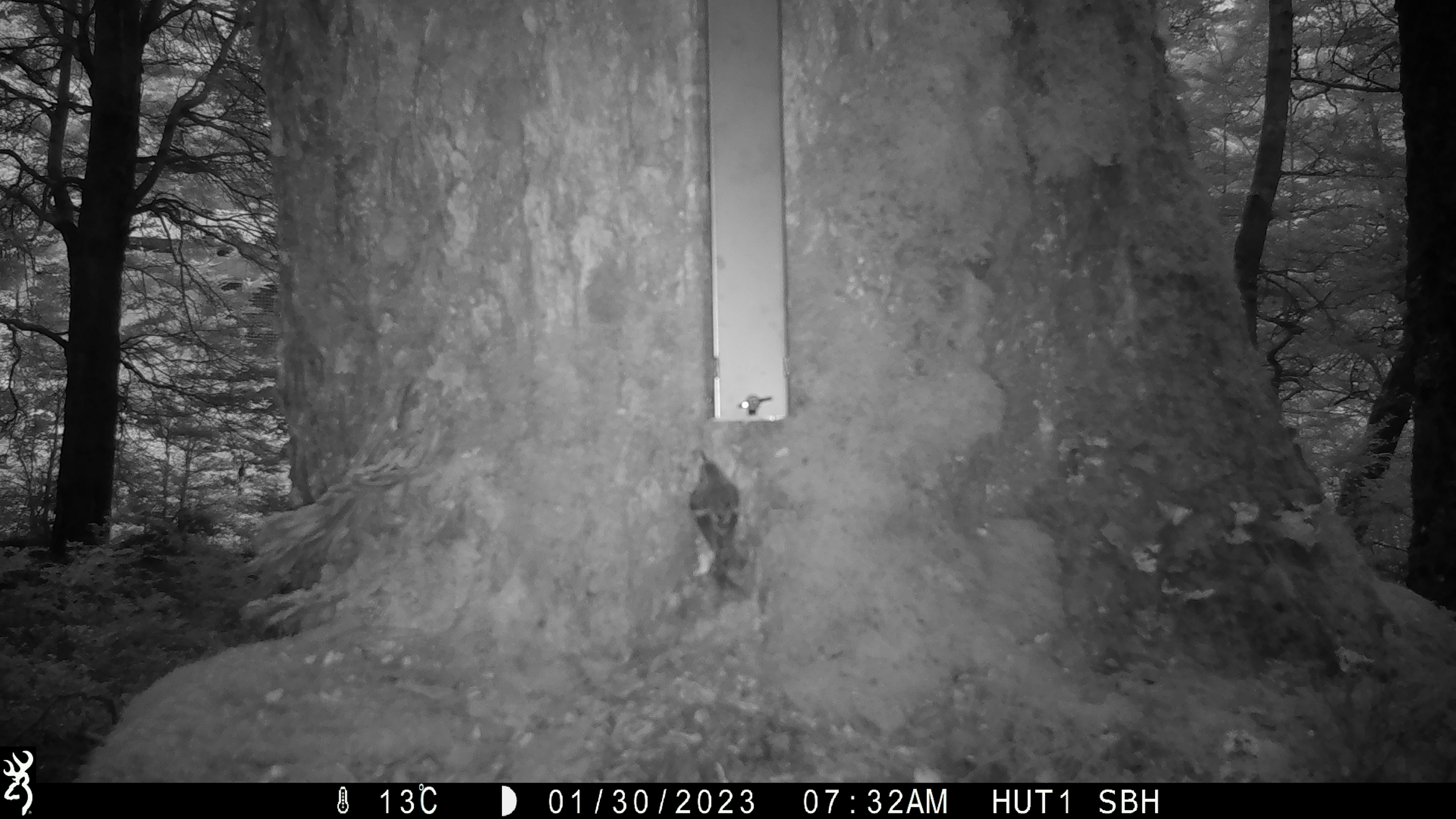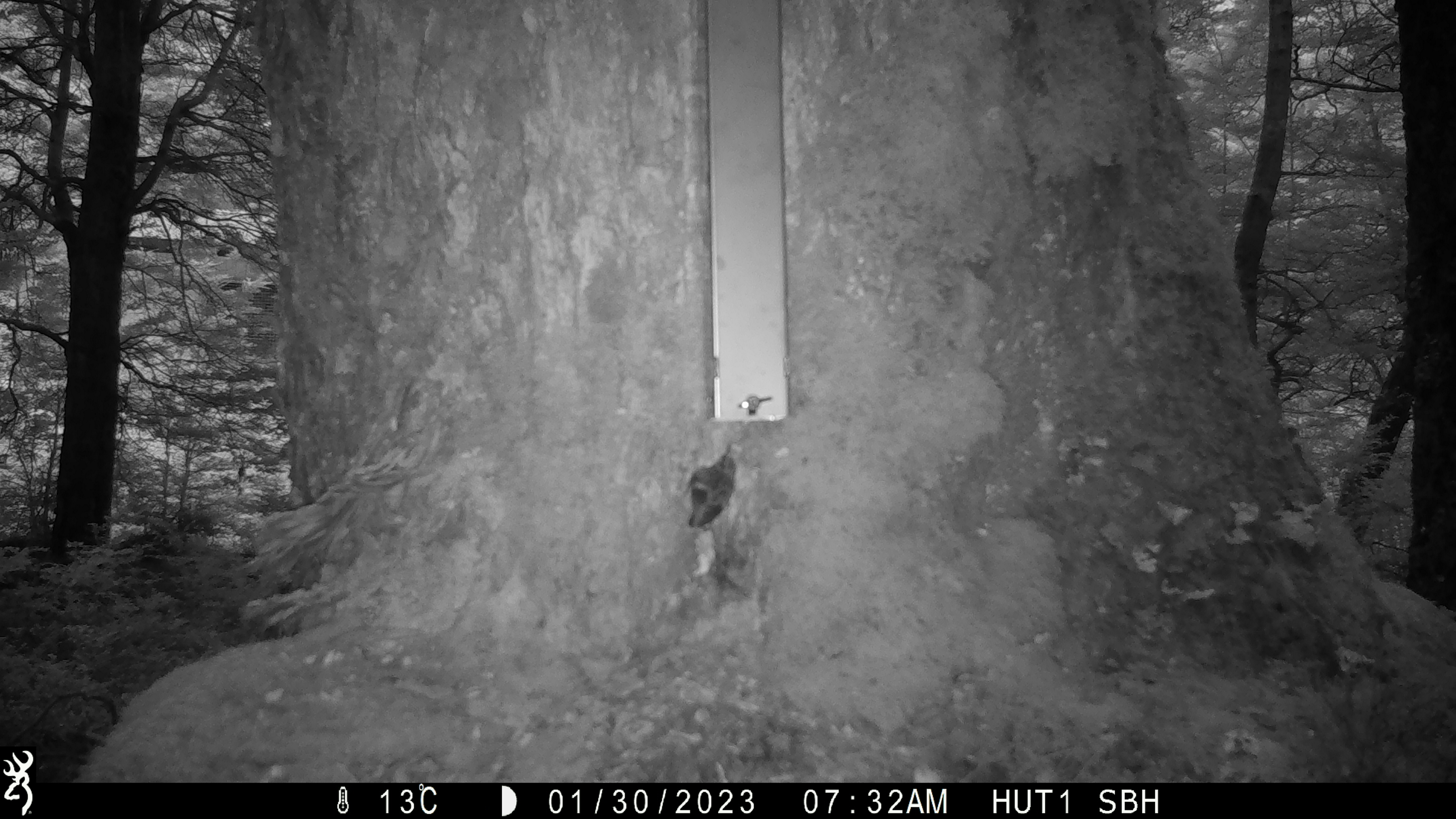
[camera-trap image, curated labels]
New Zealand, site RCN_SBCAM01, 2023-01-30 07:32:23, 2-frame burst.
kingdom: Animalia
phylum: Chordata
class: Aves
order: Passeriformes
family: Acanthisittidae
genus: Acanthisitta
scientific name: Acanthisitta chloris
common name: rifleman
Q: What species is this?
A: Rifleman (Acanthisitta chloris).